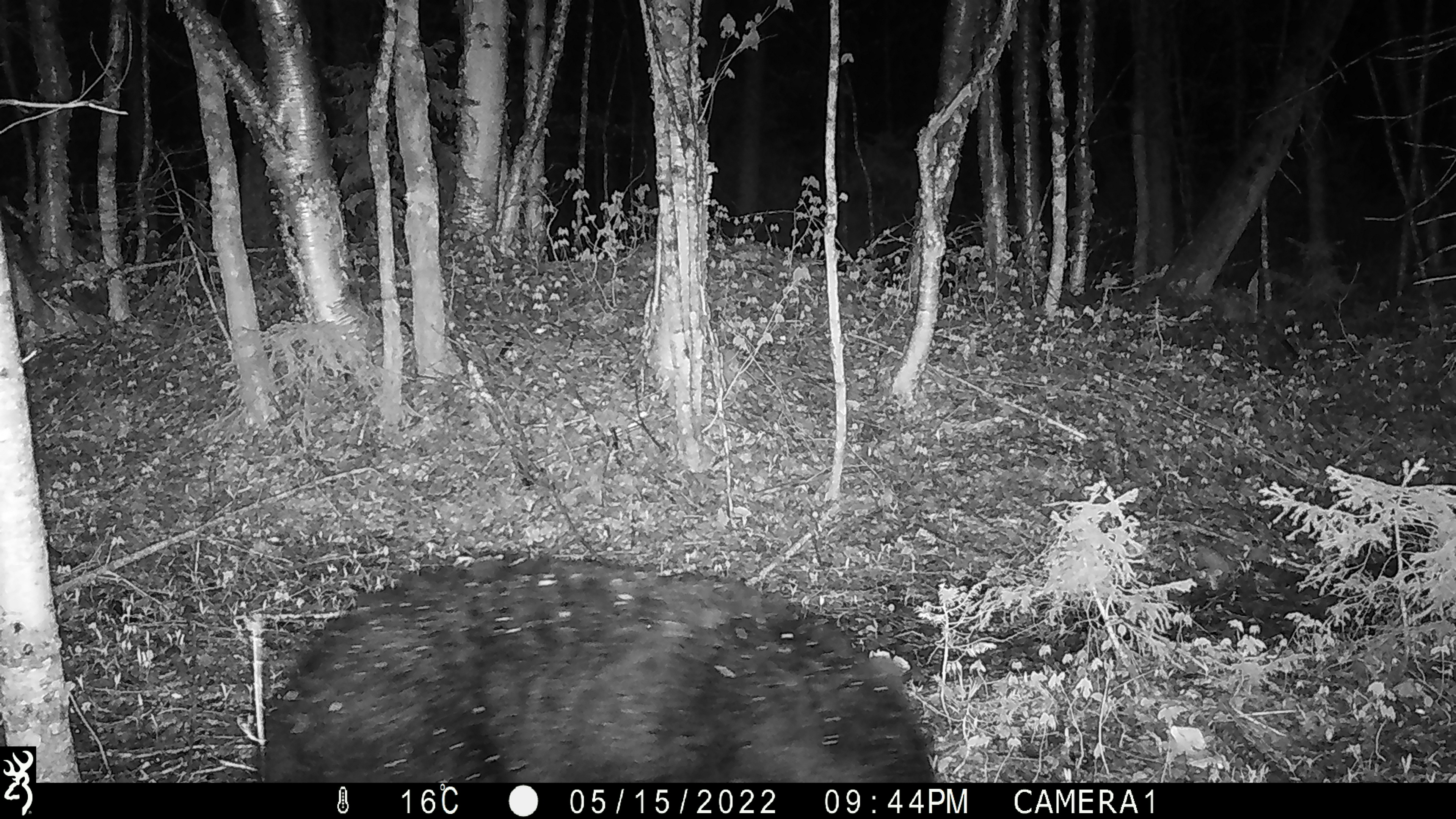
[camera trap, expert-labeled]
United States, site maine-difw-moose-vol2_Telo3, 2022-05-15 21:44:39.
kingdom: Animalia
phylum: Chordata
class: Mammalia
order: Carnivora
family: Ursidae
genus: Ursus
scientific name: Ursus americanus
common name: black bear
Black bear (Ursus americanus).